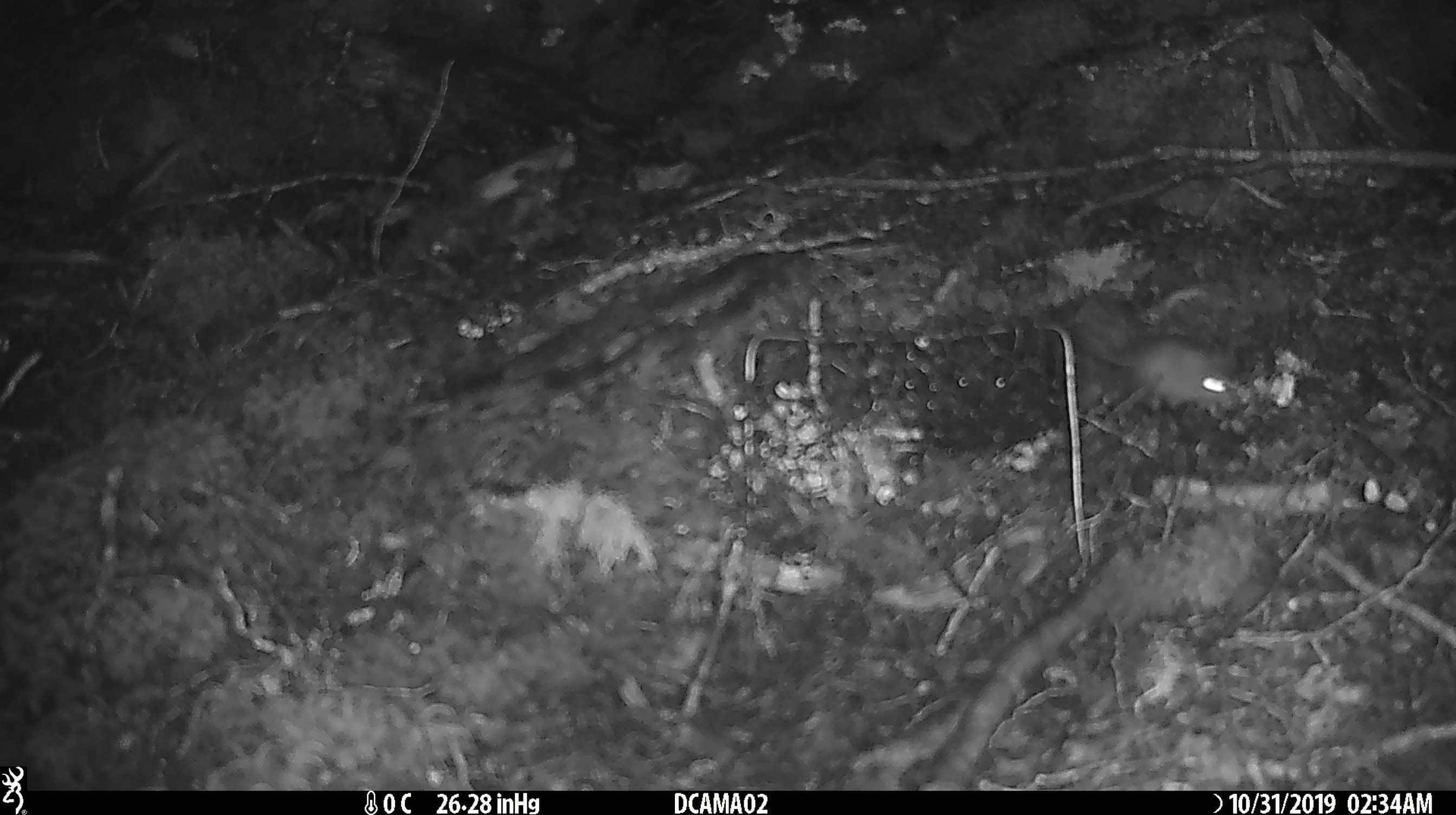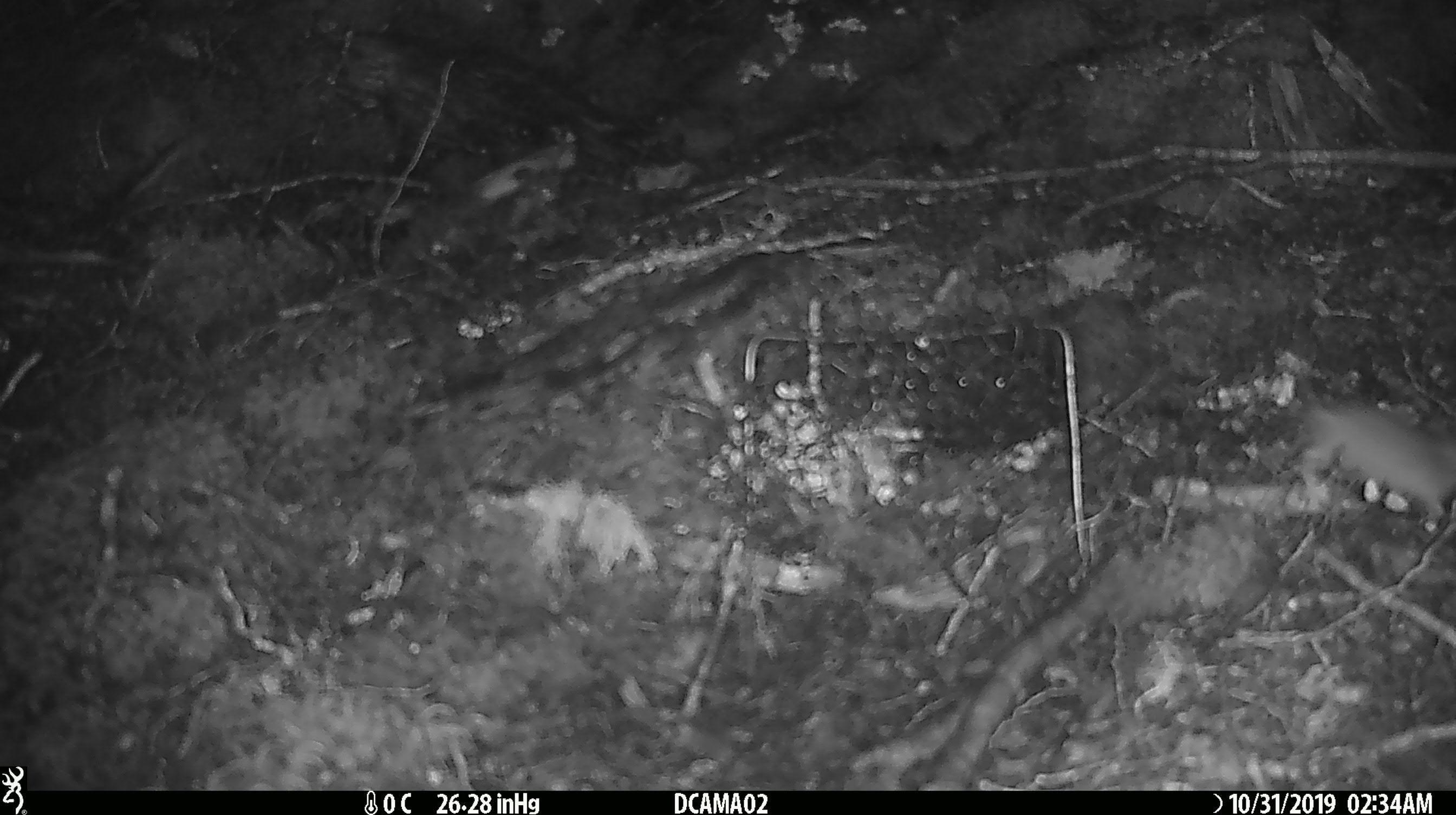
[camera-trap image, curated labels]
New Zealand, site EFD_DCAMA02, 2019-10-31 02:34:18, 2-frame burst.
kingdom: Animalia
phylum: Chordata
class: Mammalia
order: Rodentia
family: Muridae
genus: Mus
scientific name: Mus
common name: mouse